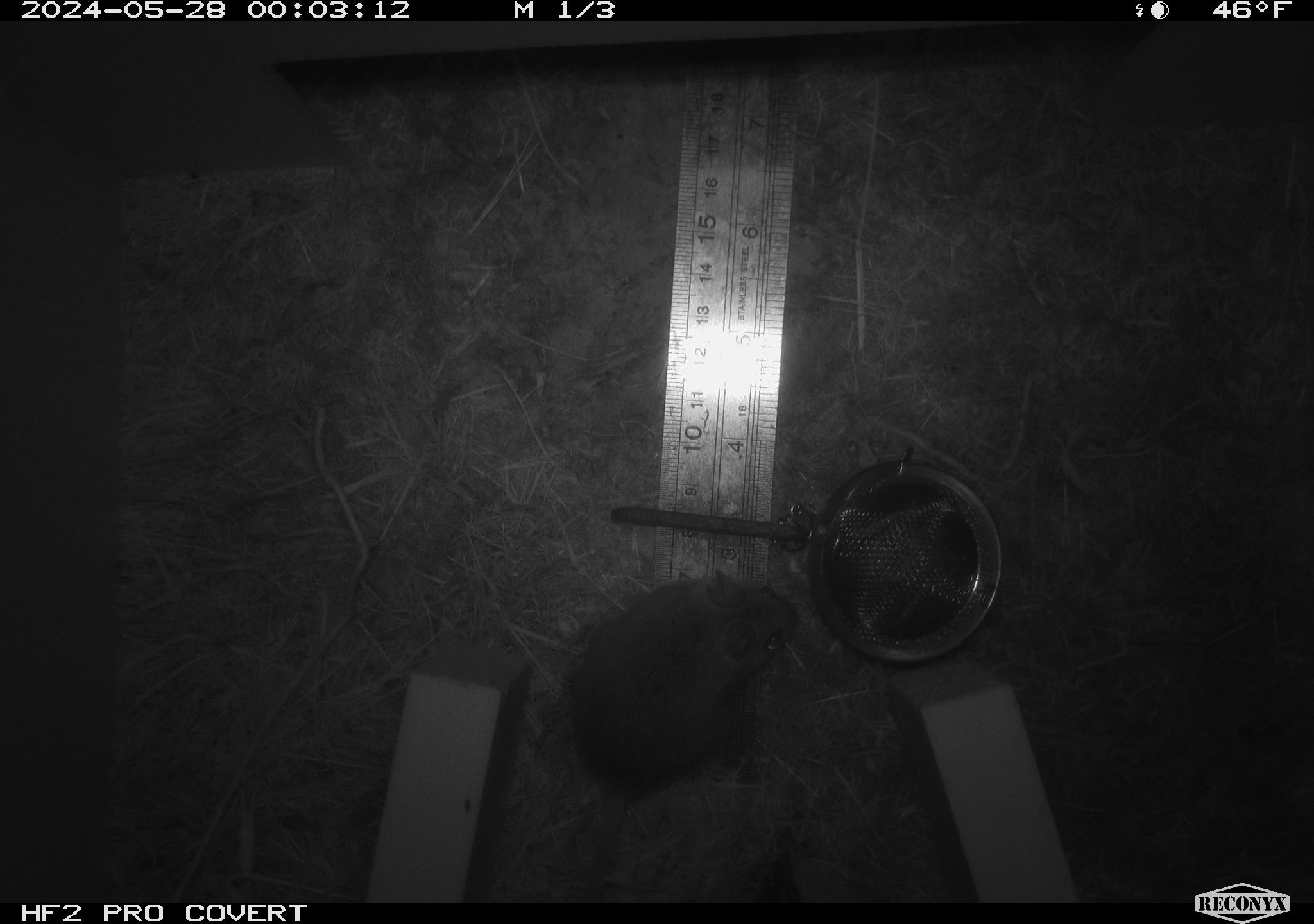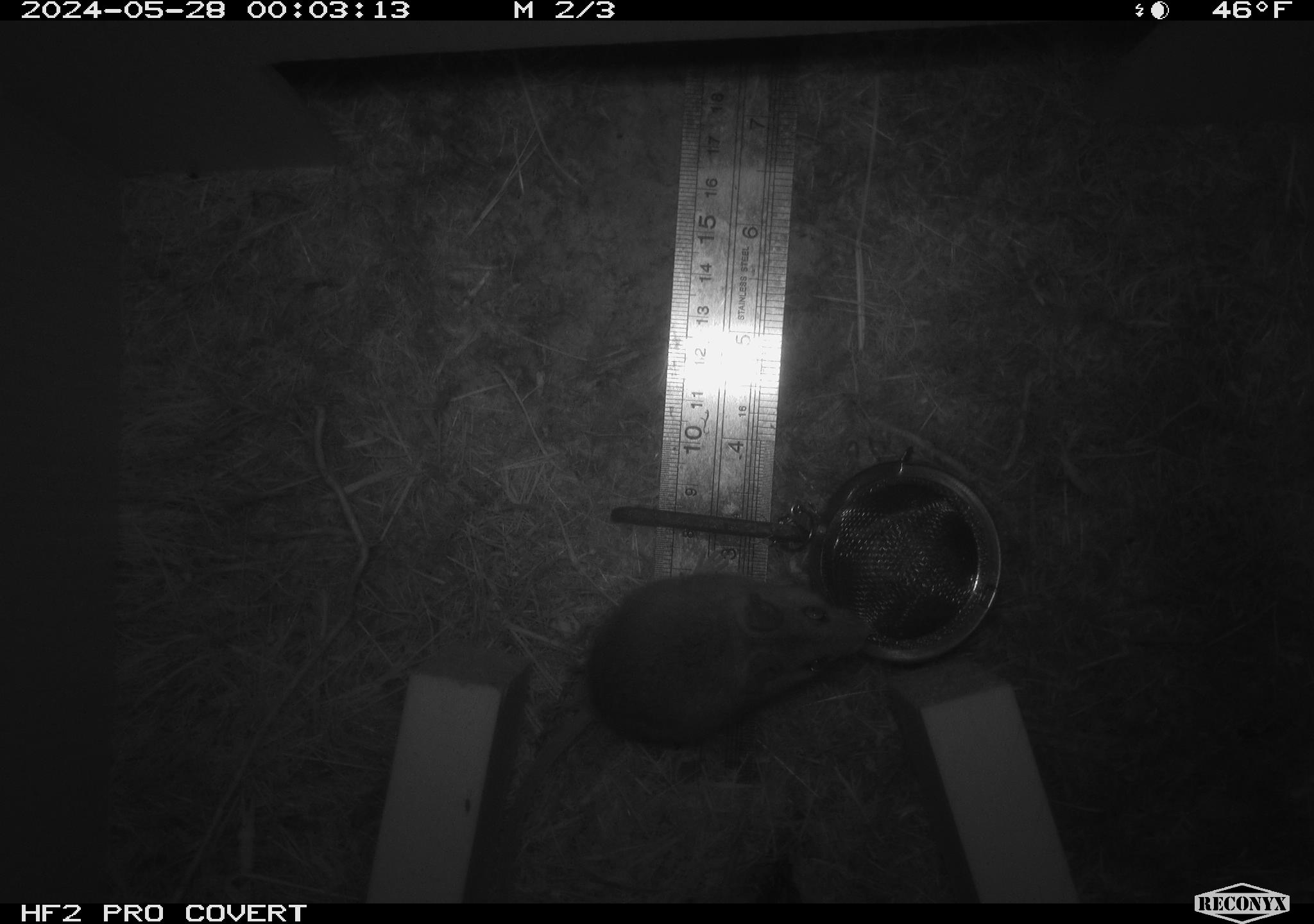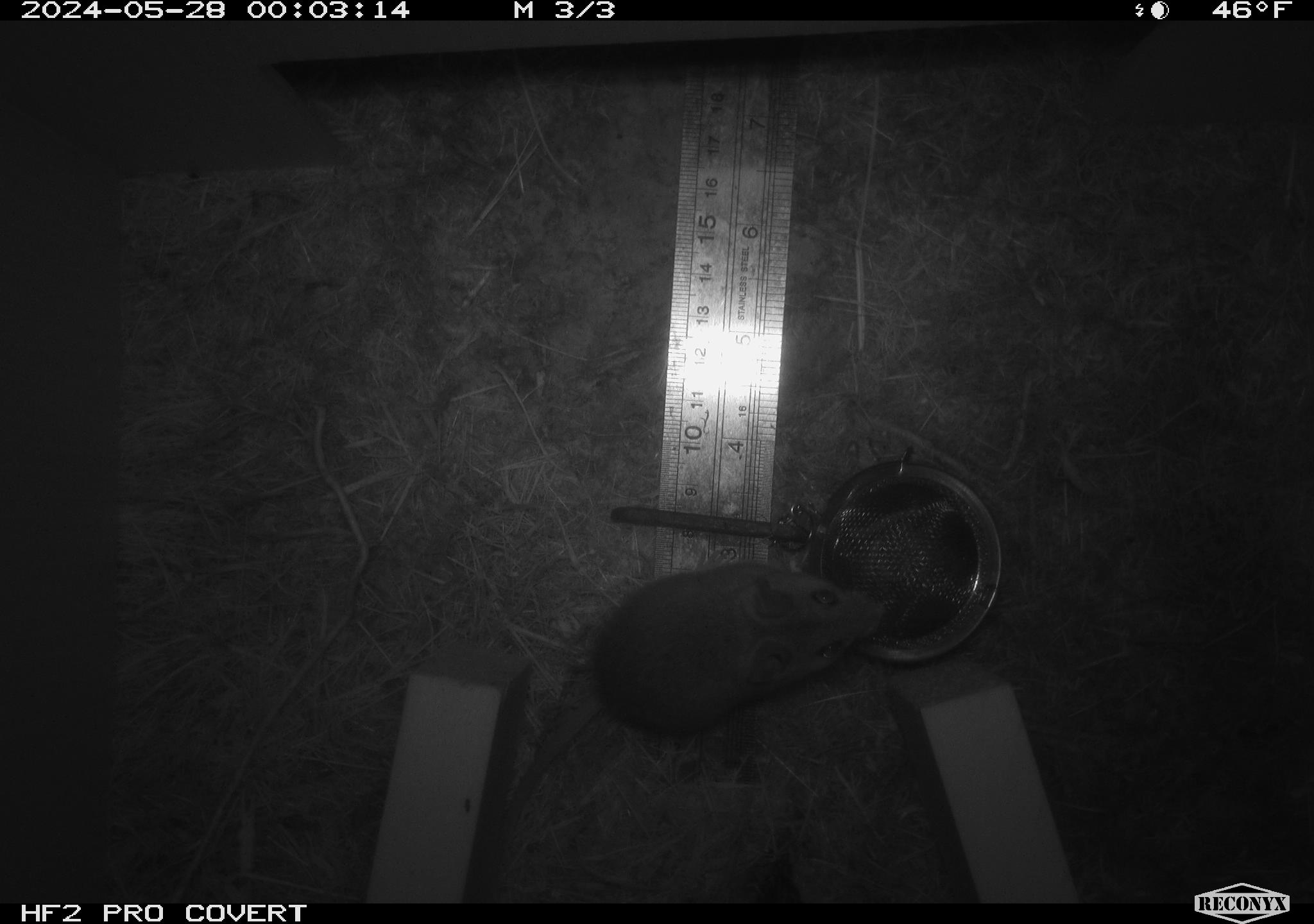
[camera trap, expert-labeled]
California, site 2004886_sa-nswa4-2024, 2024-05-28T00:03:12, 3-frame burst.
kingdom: Animalia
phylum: Chordata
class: Mammalia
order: Rodentia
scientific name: Rodentia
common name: rodent